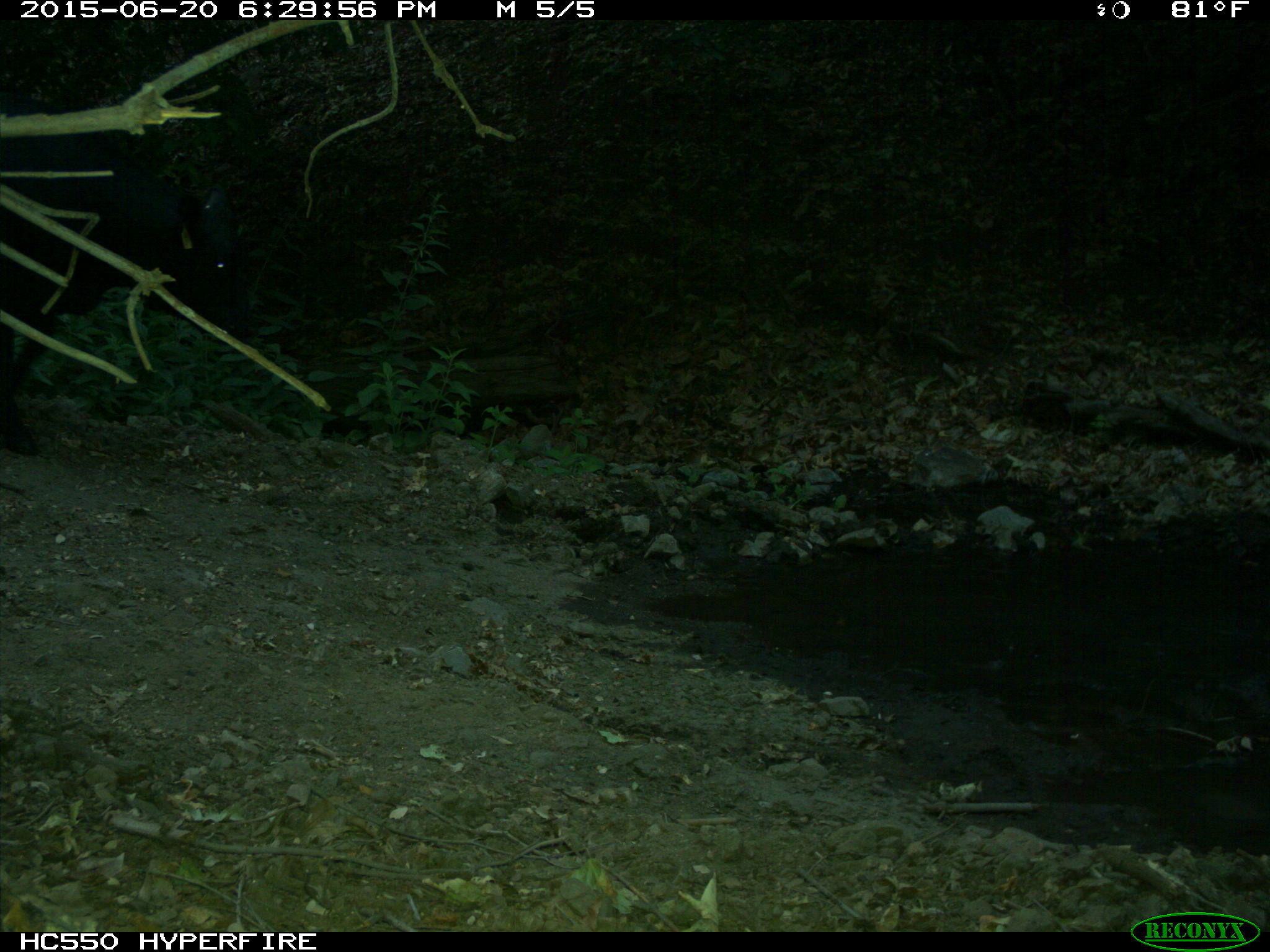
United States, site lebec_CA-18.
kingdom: Animalia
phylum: Chordata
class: Mammalia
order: Artiodactyla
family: Bovidae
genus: Bos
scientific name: Bos taurus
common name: domestic cow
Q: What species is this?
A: Bos taurus (domestic cow).